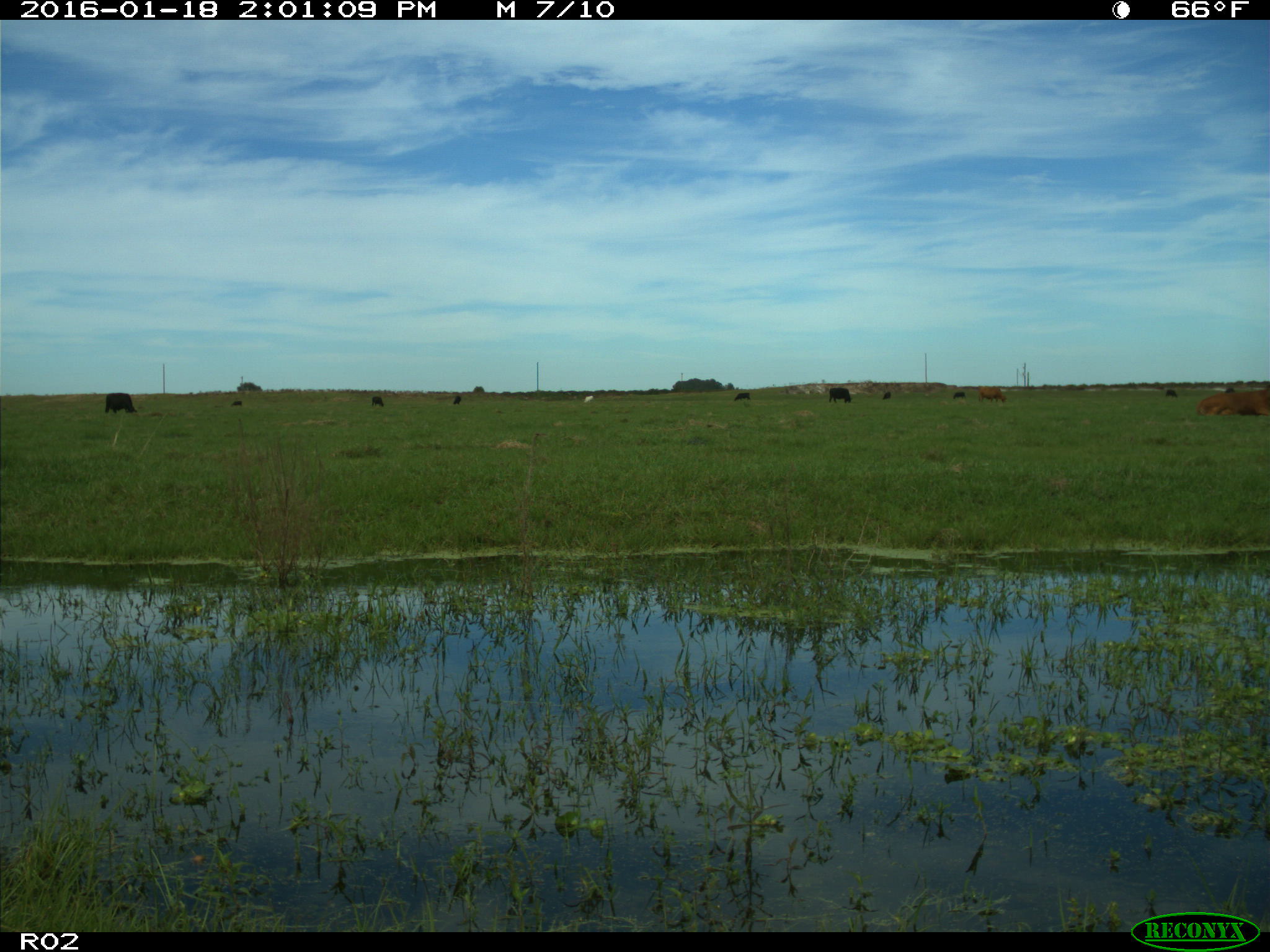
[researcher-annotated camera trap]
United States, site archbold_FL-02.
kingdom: Animalia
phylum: Chordata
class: Mammalia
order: Artiodactyla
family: Bovidae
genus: Bos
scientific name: Bos taurus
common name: domestic cow